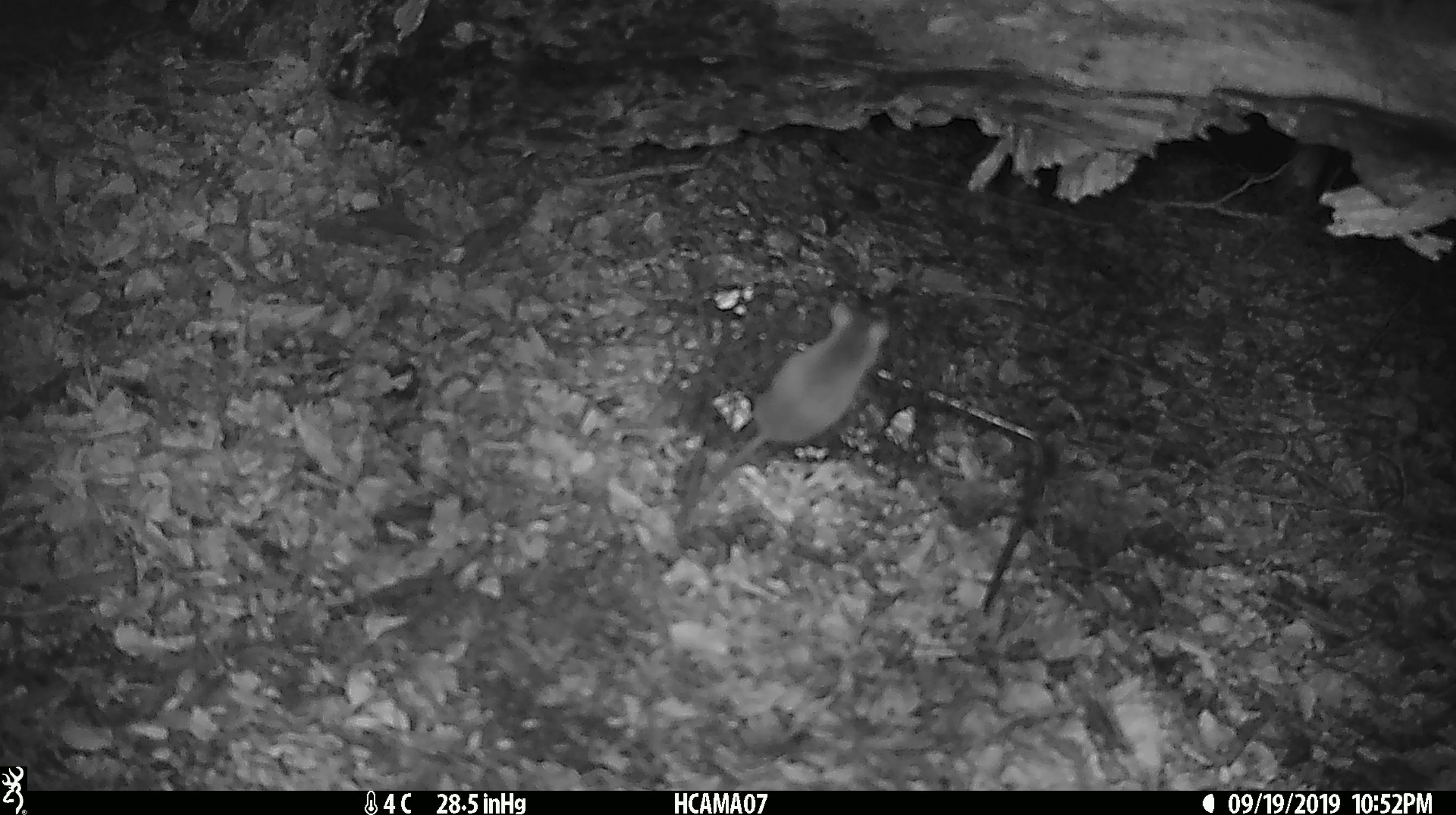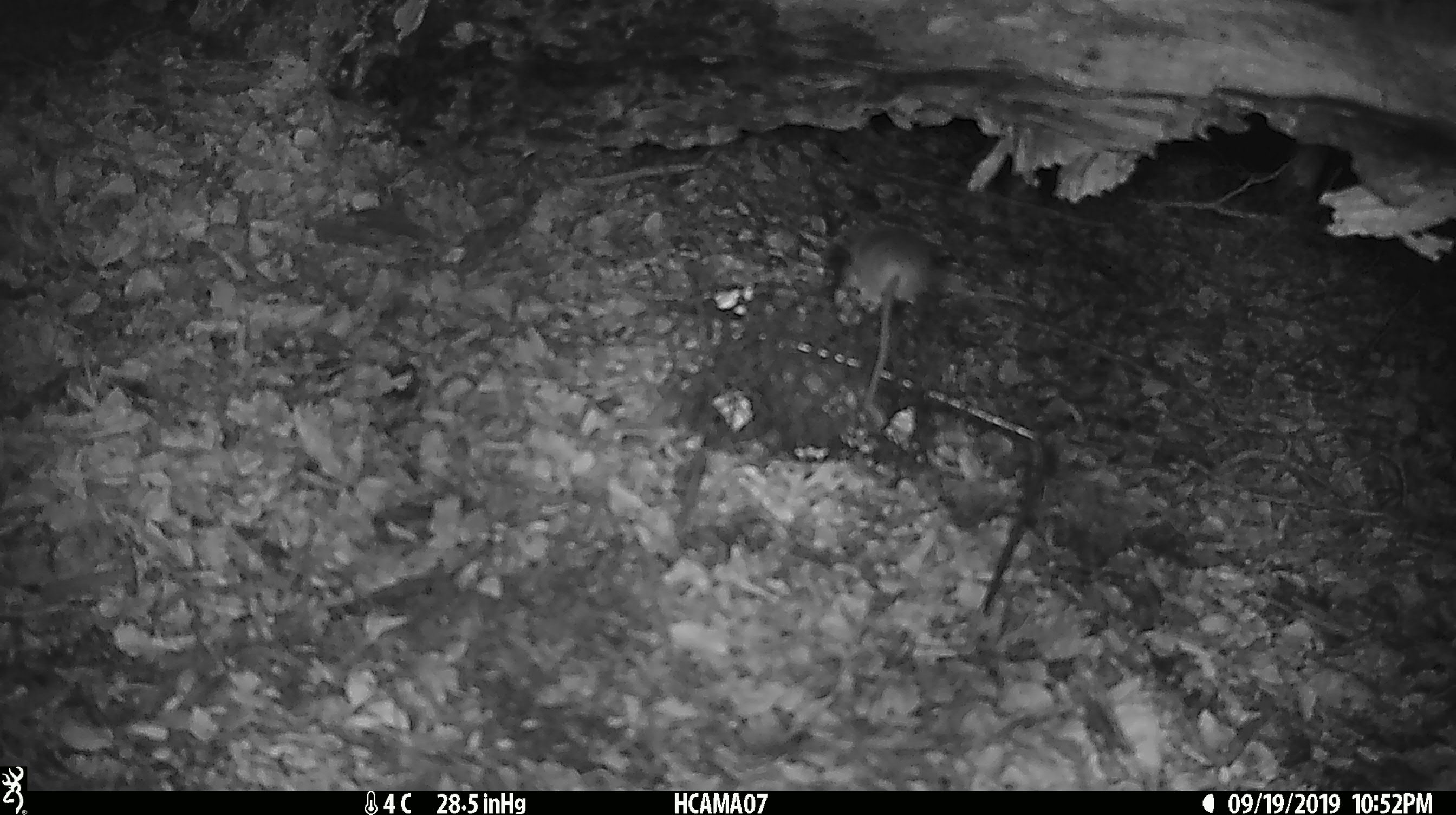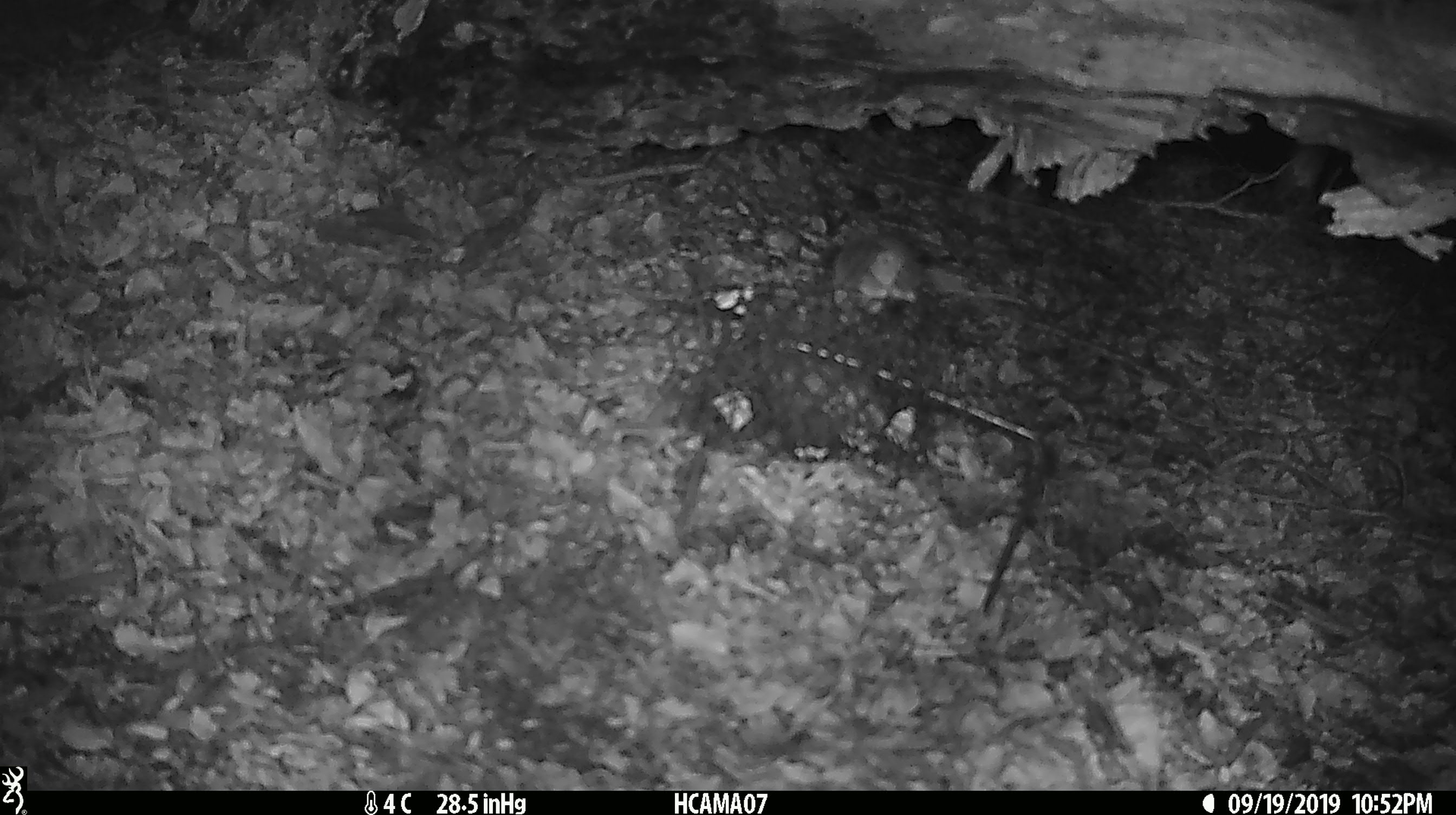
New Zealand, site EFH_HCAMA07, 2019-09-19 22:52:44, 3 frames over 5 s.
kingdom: Animalia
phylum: Chordata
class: Mammalia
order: Rodentia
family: Muridae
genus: Mus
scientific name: Mus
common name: mouse